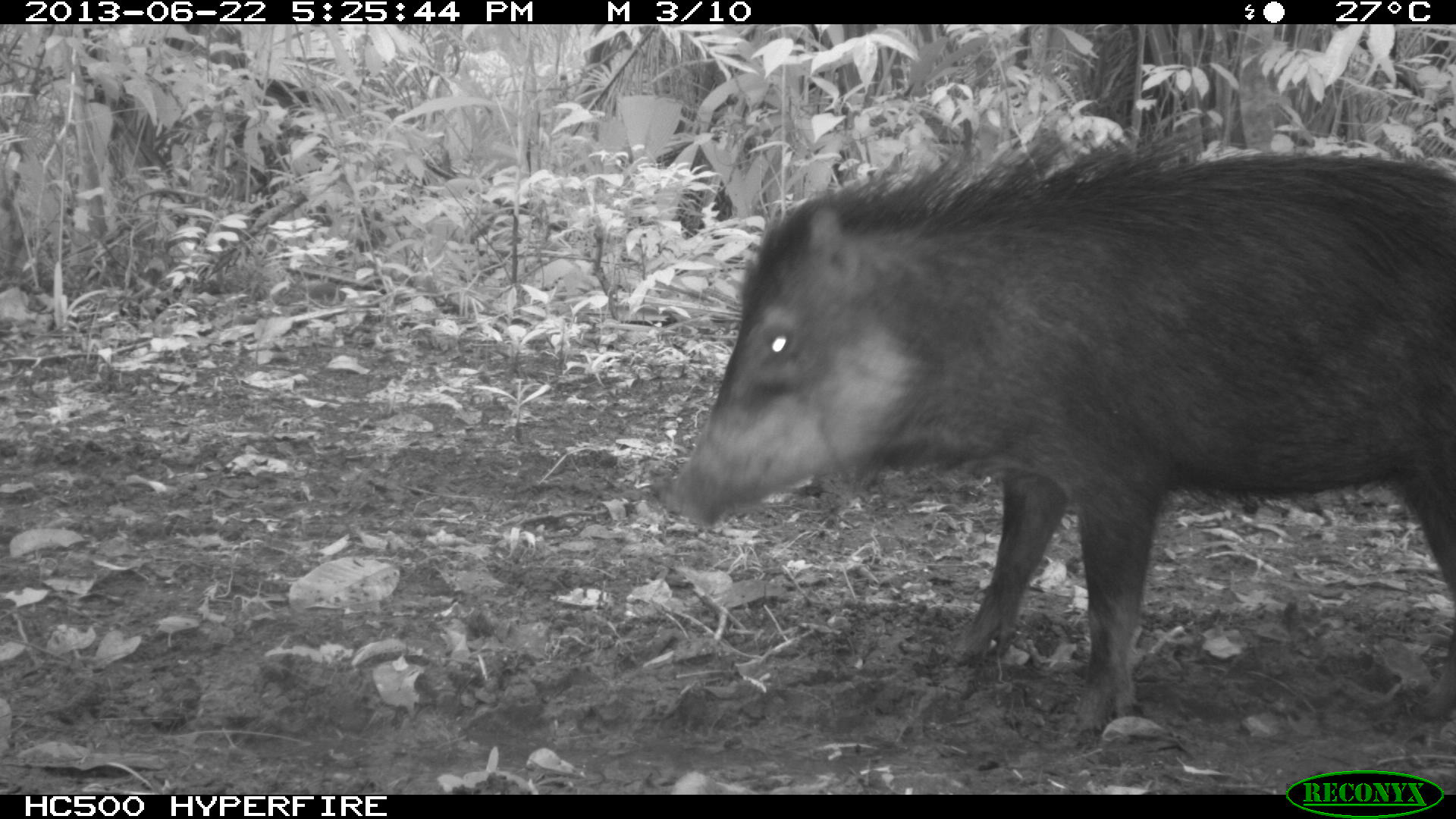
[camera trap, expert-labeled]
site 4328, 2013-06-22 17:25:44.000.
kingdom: Animalia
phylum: Chordata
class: Mammalia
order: Artiodactyla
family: Tayassuidae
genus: Tayassu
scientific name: Tayassu pecari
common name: white-lipped peccary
Tayassu pecari (white-lipped peccary), count 13.